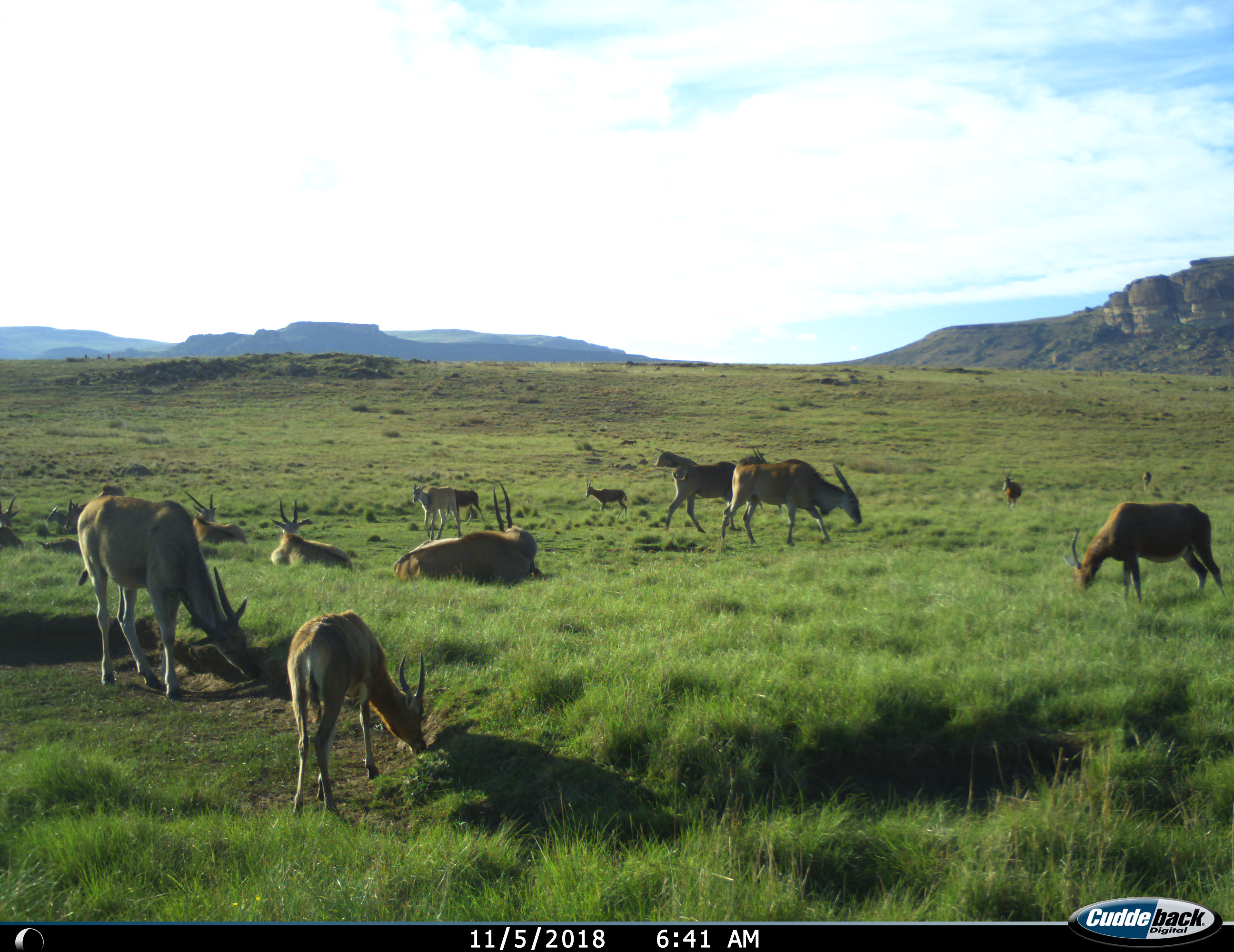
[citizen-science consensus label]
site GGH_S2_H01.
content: unidentified animal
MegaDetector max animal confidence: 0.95